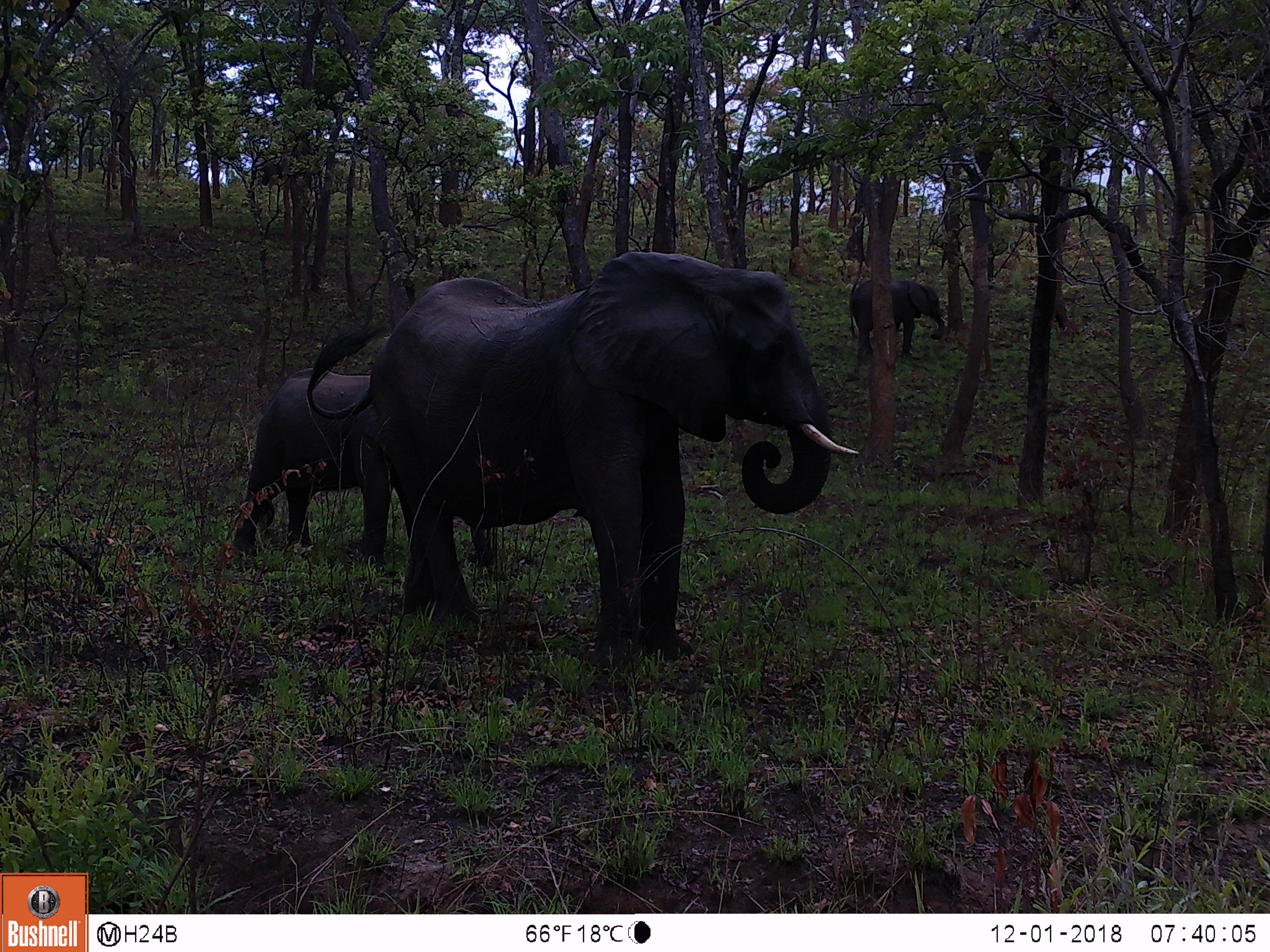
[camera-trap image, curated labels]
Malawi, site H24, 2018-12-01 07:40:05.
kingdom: Animalia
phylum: Chordata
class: Mammalia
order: Proboscidea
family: Elephantidae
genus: Loxodonta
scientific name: Loxodonta africana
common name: african savanna elephant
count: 3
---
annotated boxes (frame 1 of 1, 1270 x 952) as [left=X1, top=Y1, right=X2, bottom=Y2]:
african savanna elephant: [left=371, top=245, right=845, bottom=651]; [left=221, top=368, right=379, bottom=564]; [left=846, top=279, right=946, bottom=363]